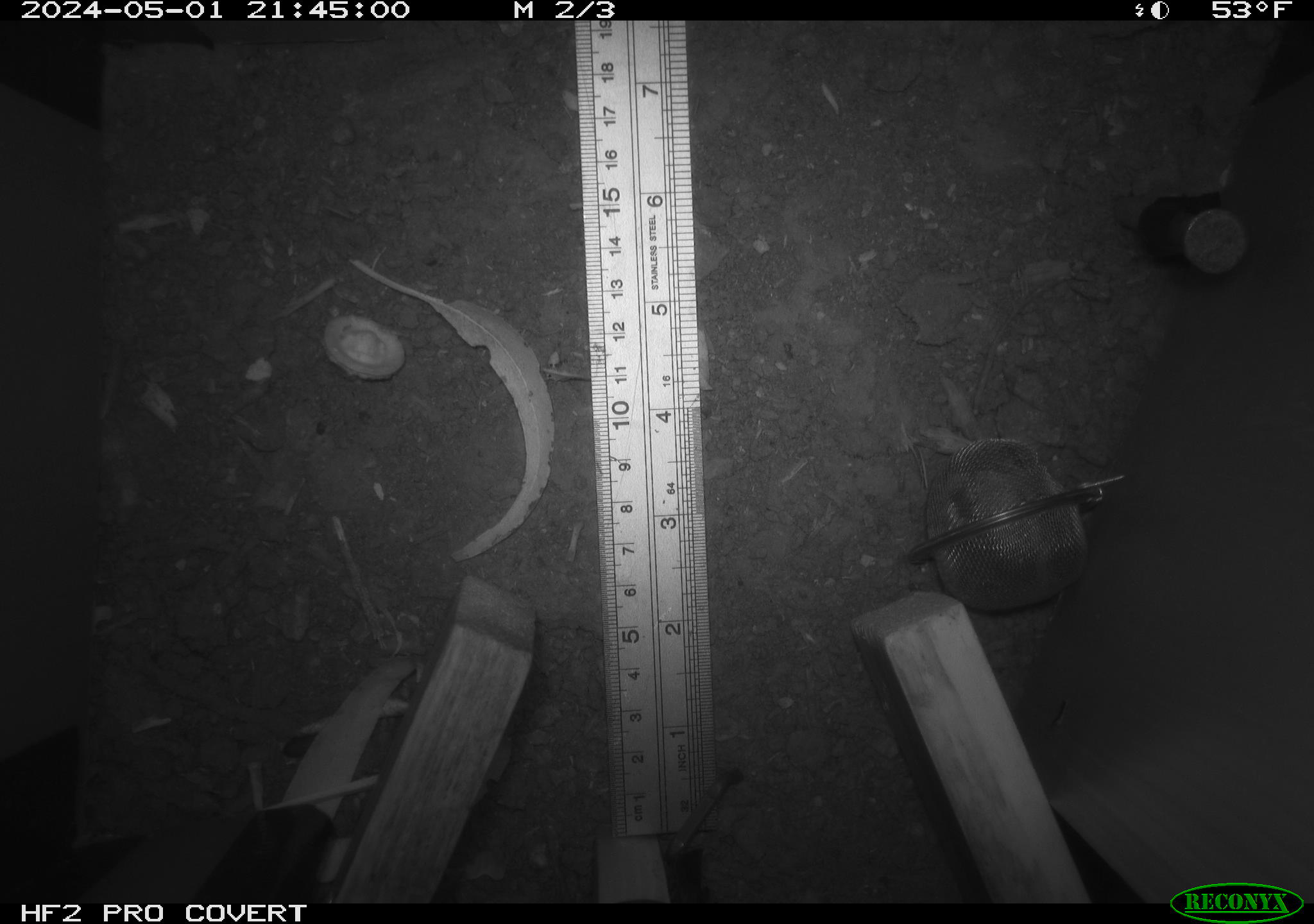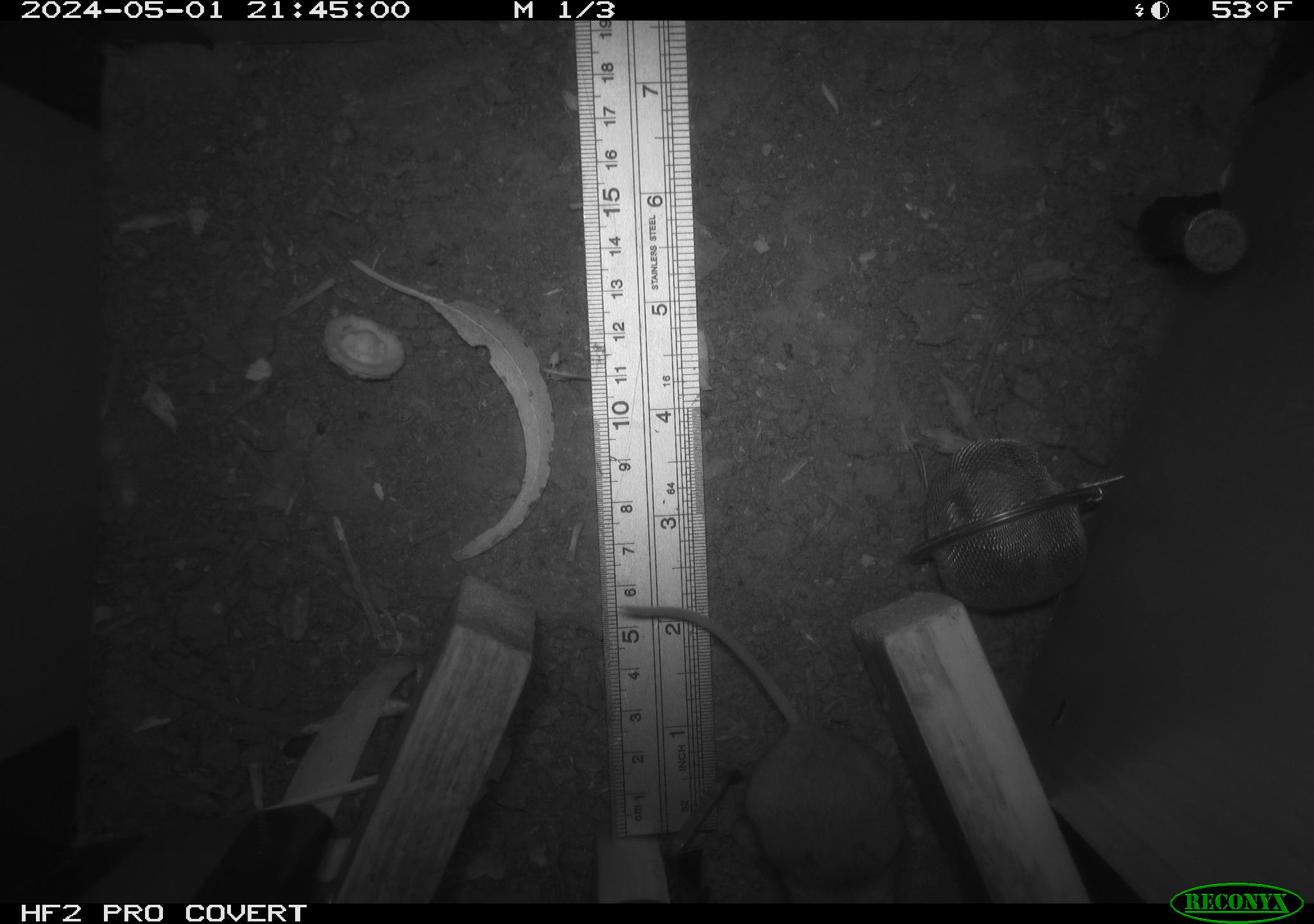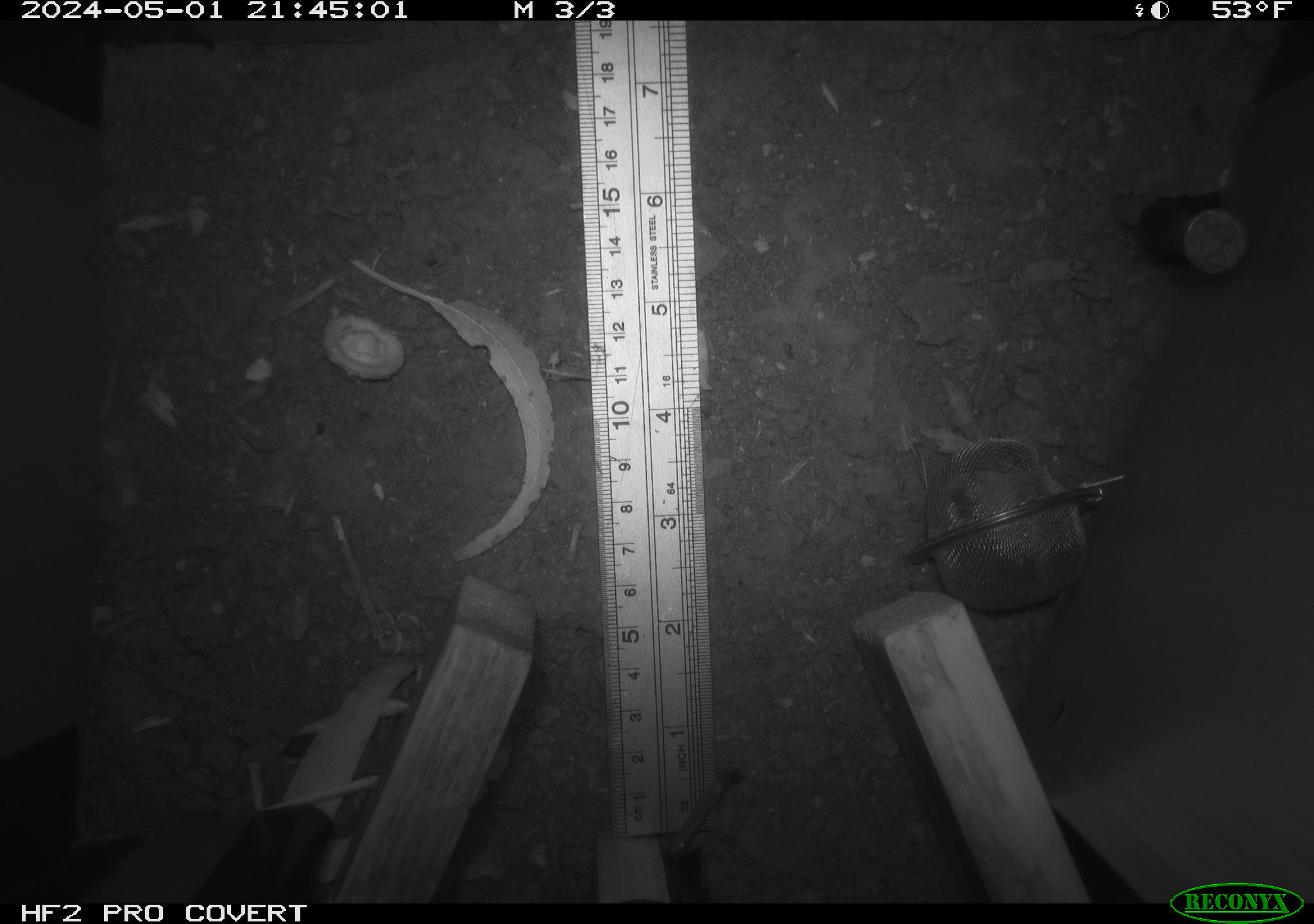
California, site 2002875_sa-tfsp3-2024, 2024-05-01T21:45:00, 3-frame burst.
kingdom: Animalia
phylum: Chordata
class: Mammalia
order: Rodentia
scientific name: Rodentia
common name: mouse species